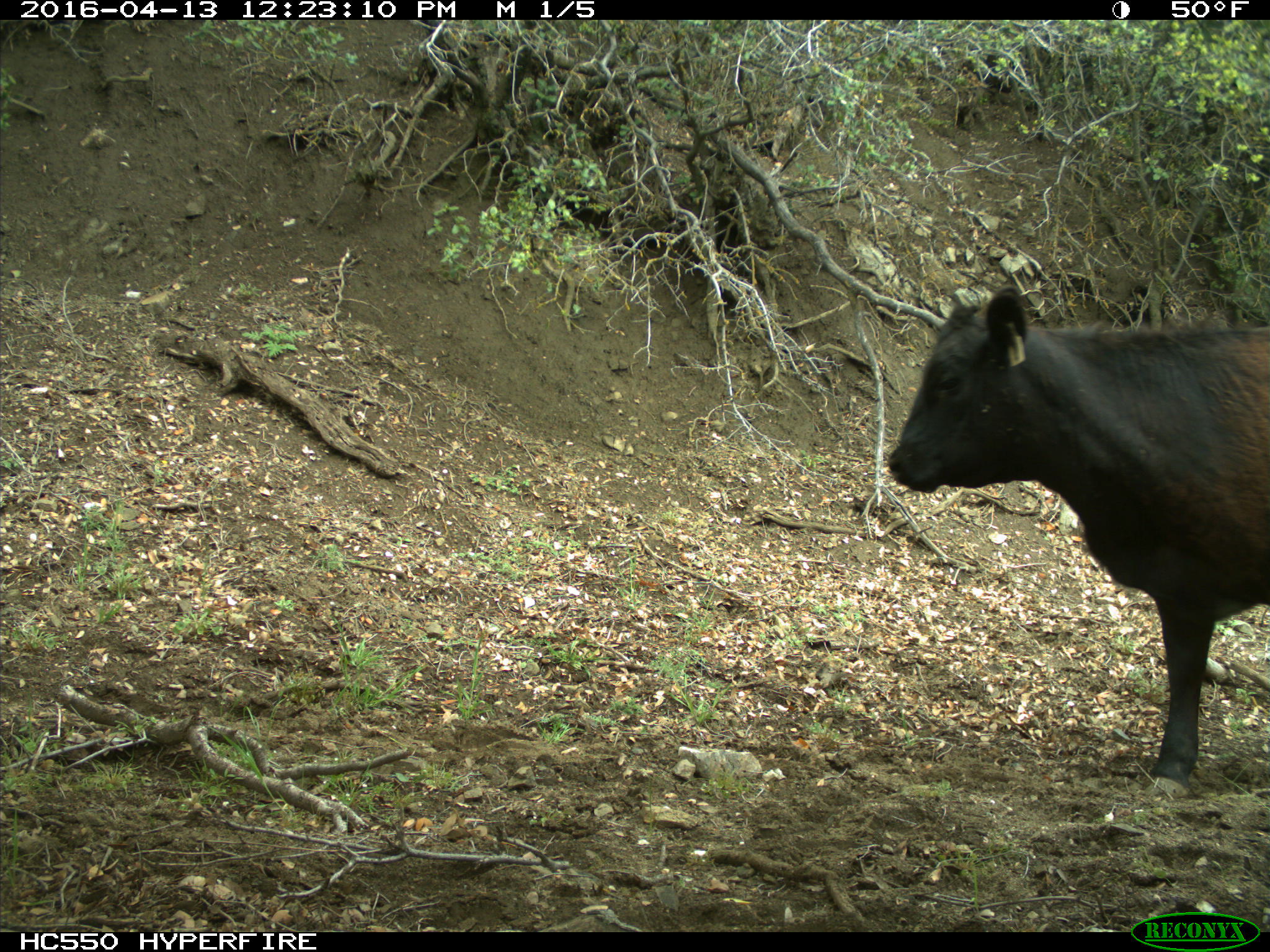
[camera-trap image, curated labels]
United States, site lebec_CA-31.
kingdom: Animalia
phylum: Chordata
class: Mammalia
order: Artiodactyla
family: Bovidae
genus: Bos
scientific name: Bos taurus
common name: domestic cow